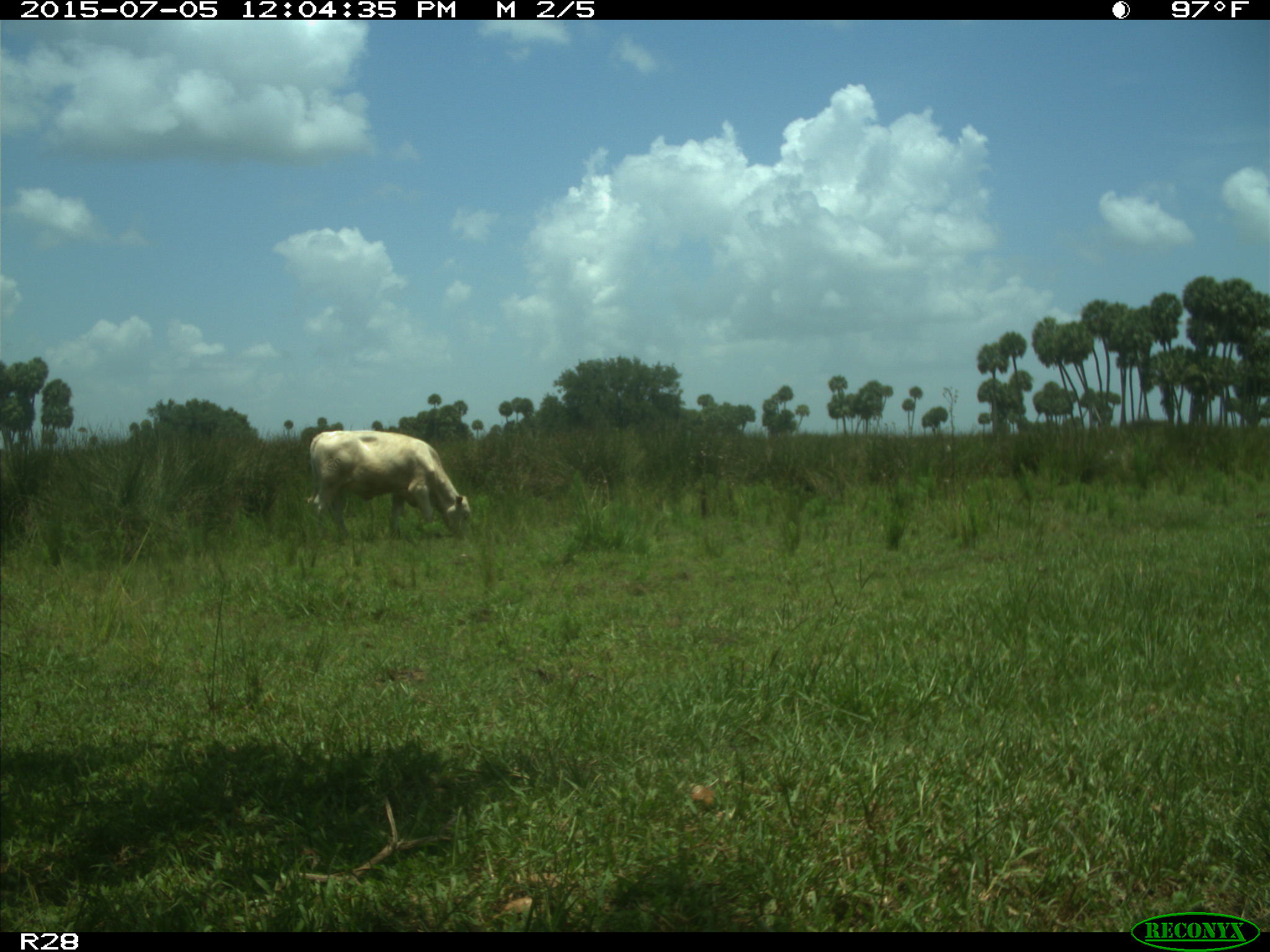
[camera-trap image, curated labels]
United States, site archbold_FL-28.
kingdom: Animalia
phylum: Chordata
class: Mammalia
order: Artiodactyla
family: Bovidae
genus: Bos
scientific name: Bos taurus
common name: domestic cow